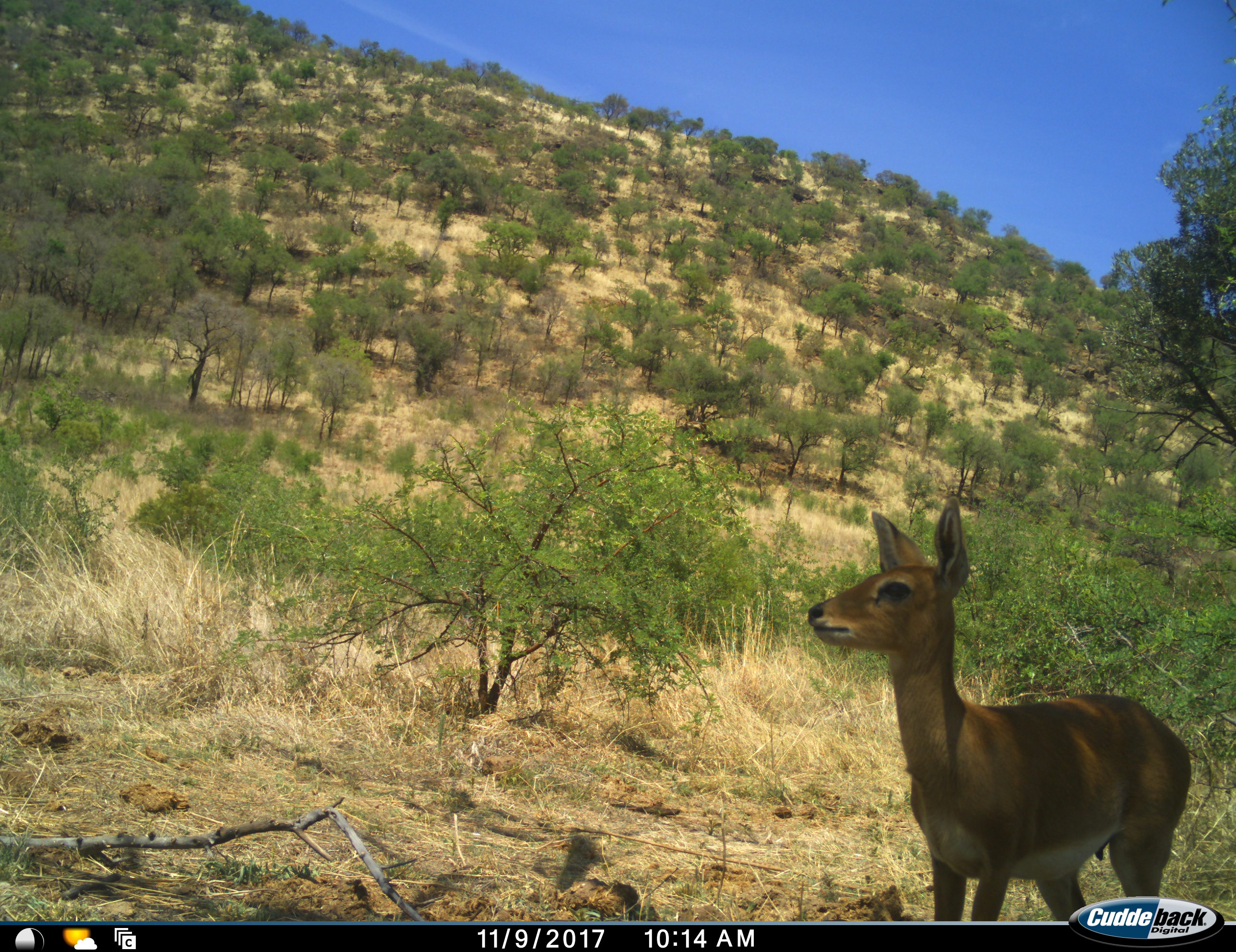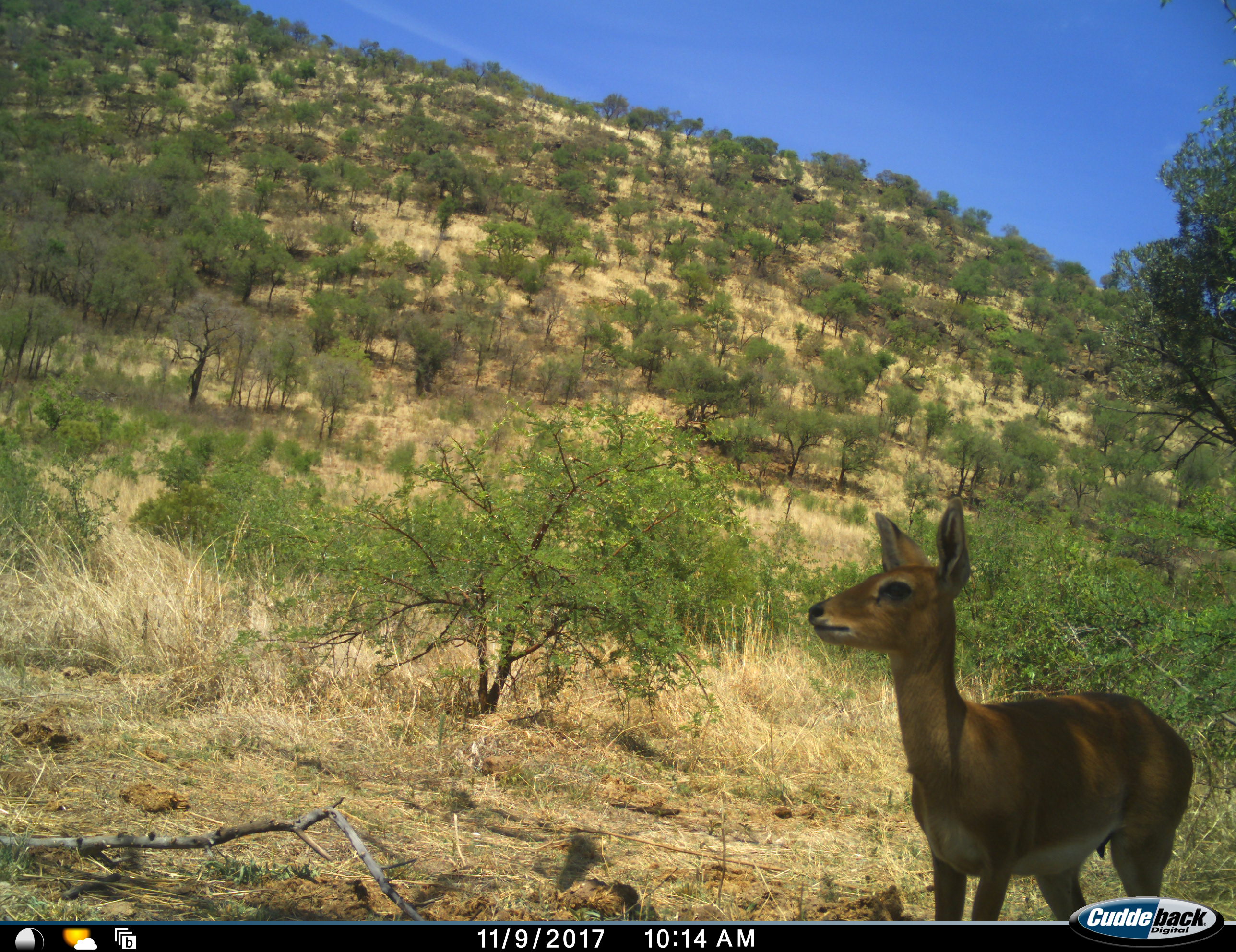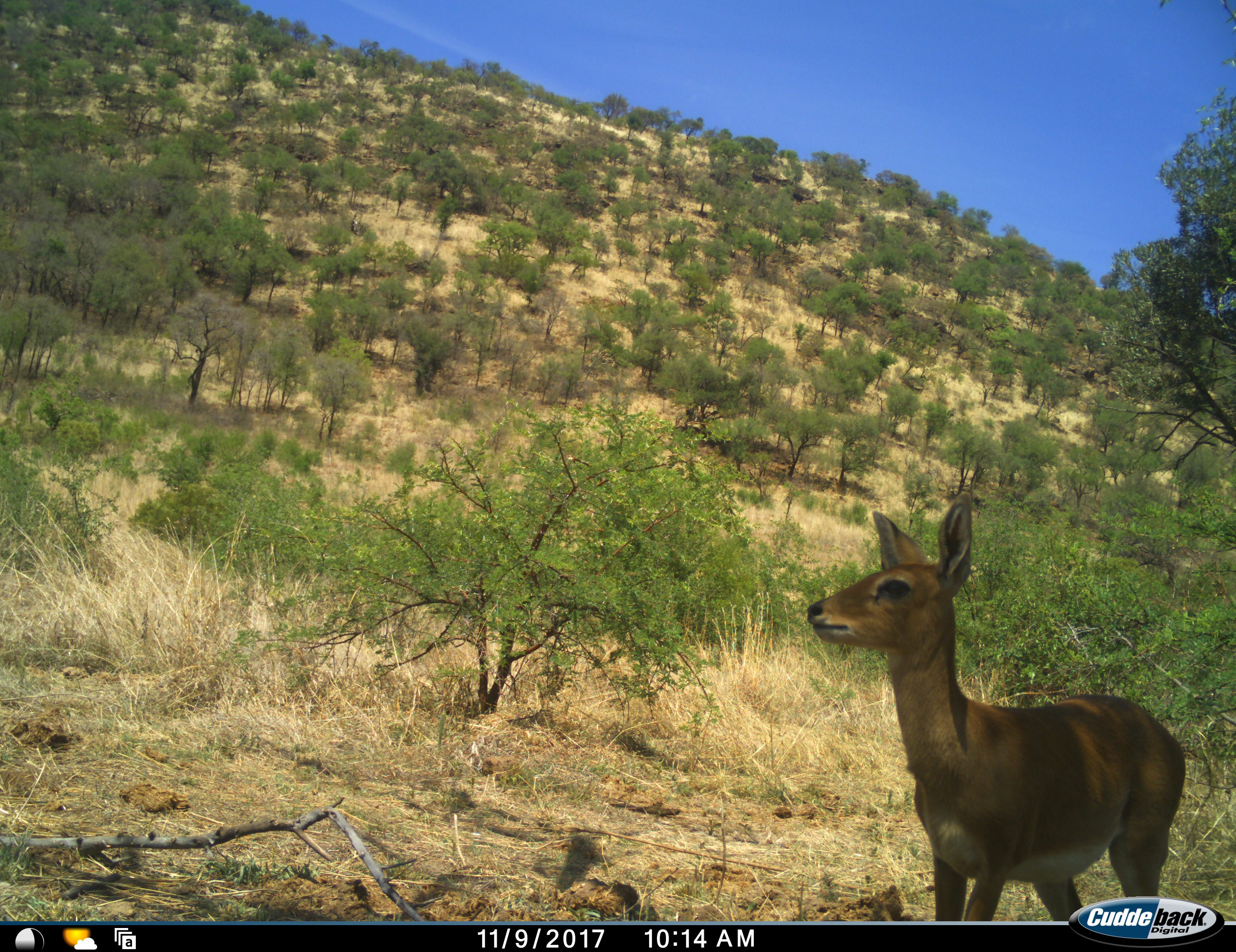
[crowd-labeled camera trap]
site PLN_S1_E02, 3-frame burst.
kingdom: Animalia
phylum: Chordata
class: Mammalia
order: Artiodactyla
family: Bovidae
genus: Aepyceros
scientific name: Aepyceros melampus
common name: impala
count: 1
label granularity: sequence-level